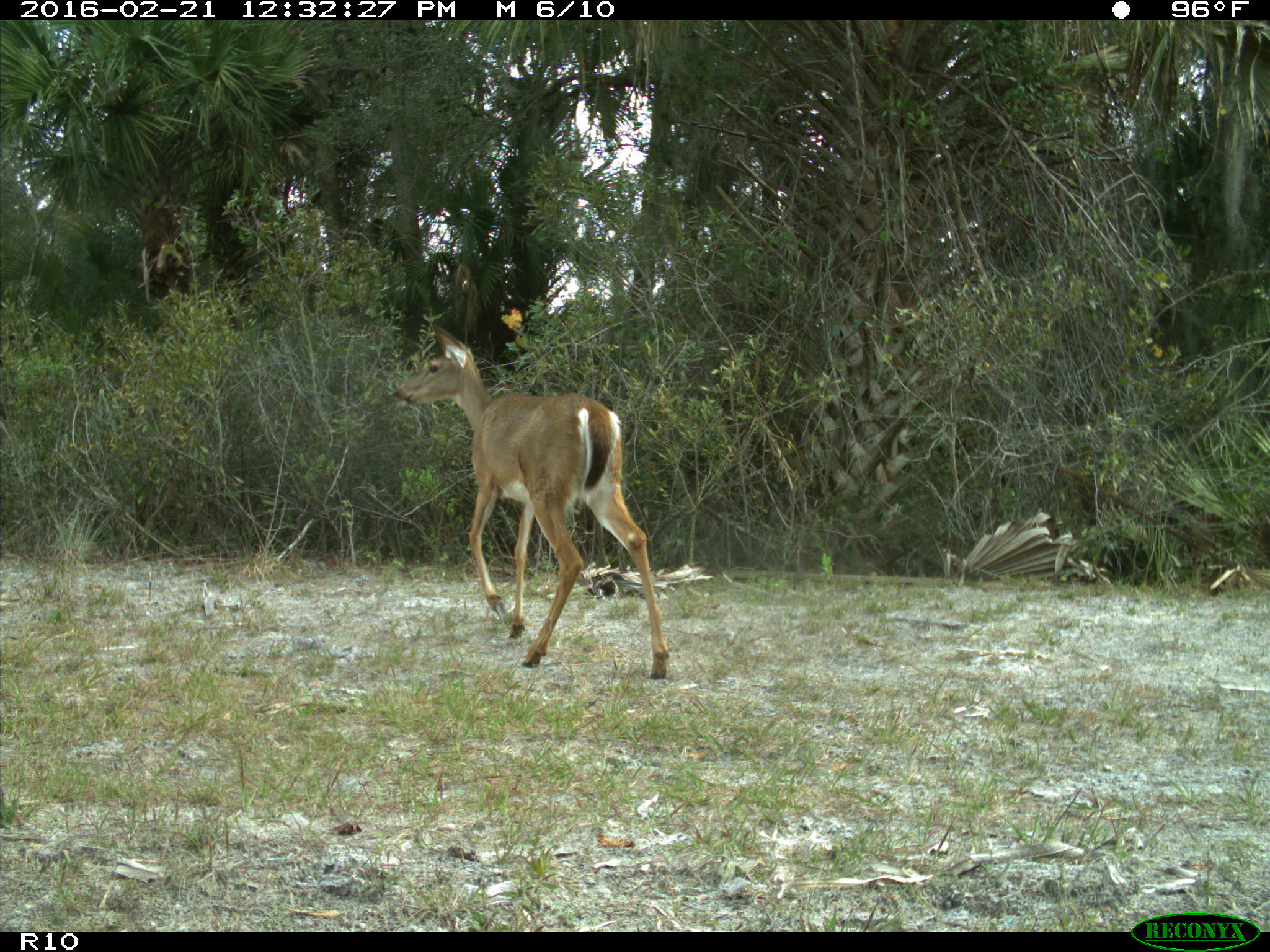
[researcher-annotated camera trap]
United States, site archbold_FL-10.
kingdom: Animalia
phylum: Chordata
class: Mammalia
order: Artiodactyla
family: Cervidae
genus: Odocoileus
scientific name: Odocoileus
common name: deer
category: unidentified deer